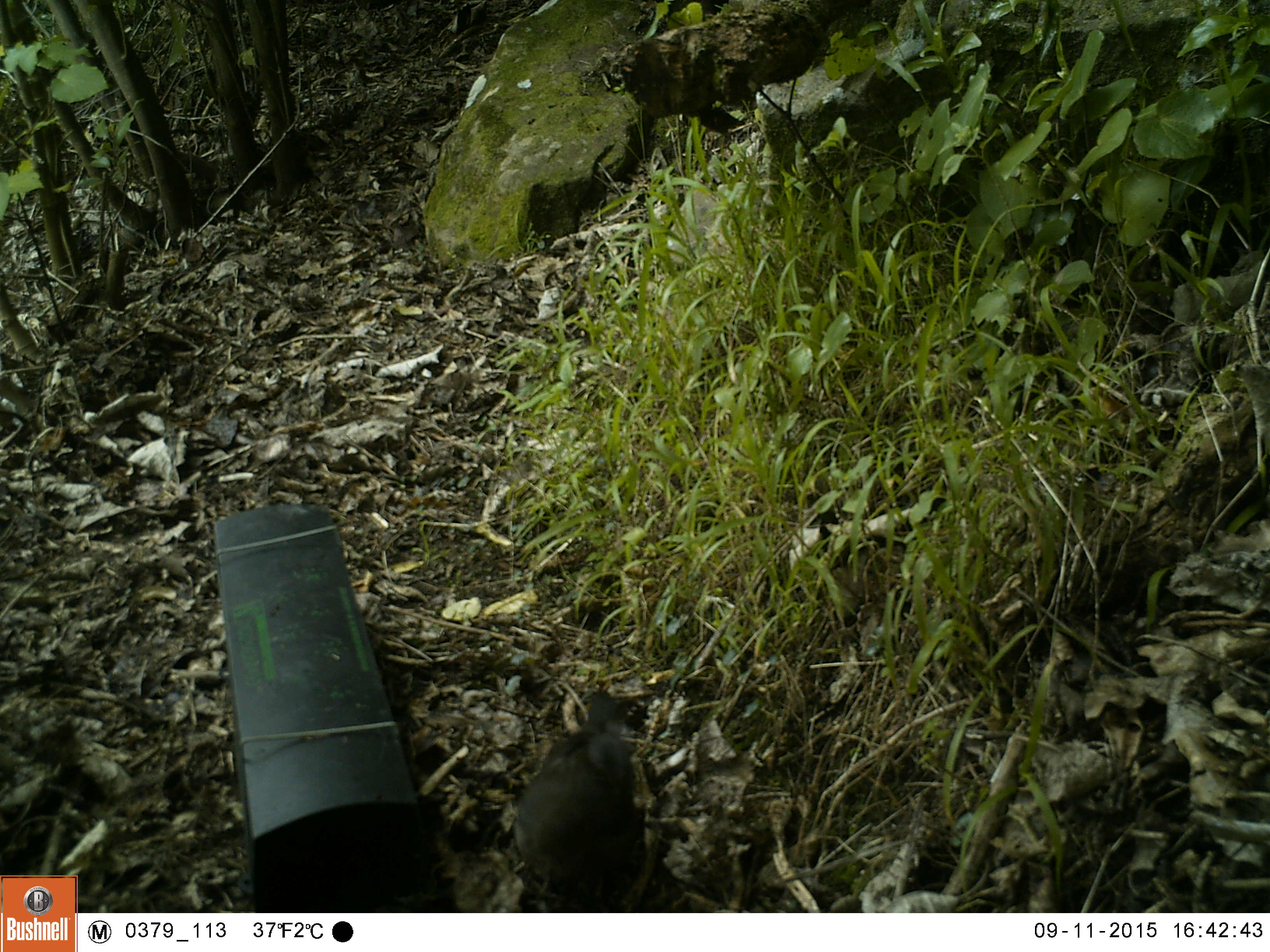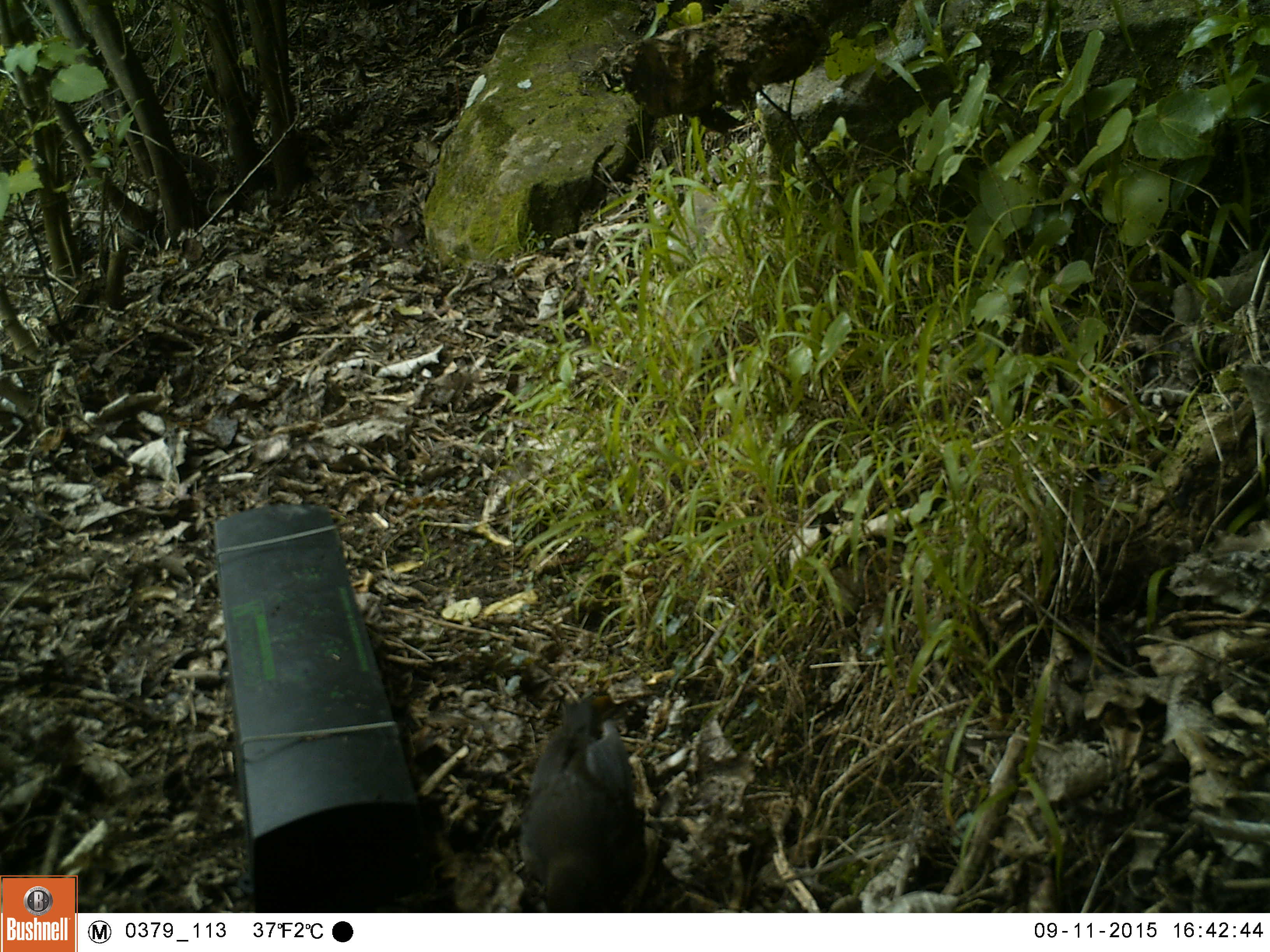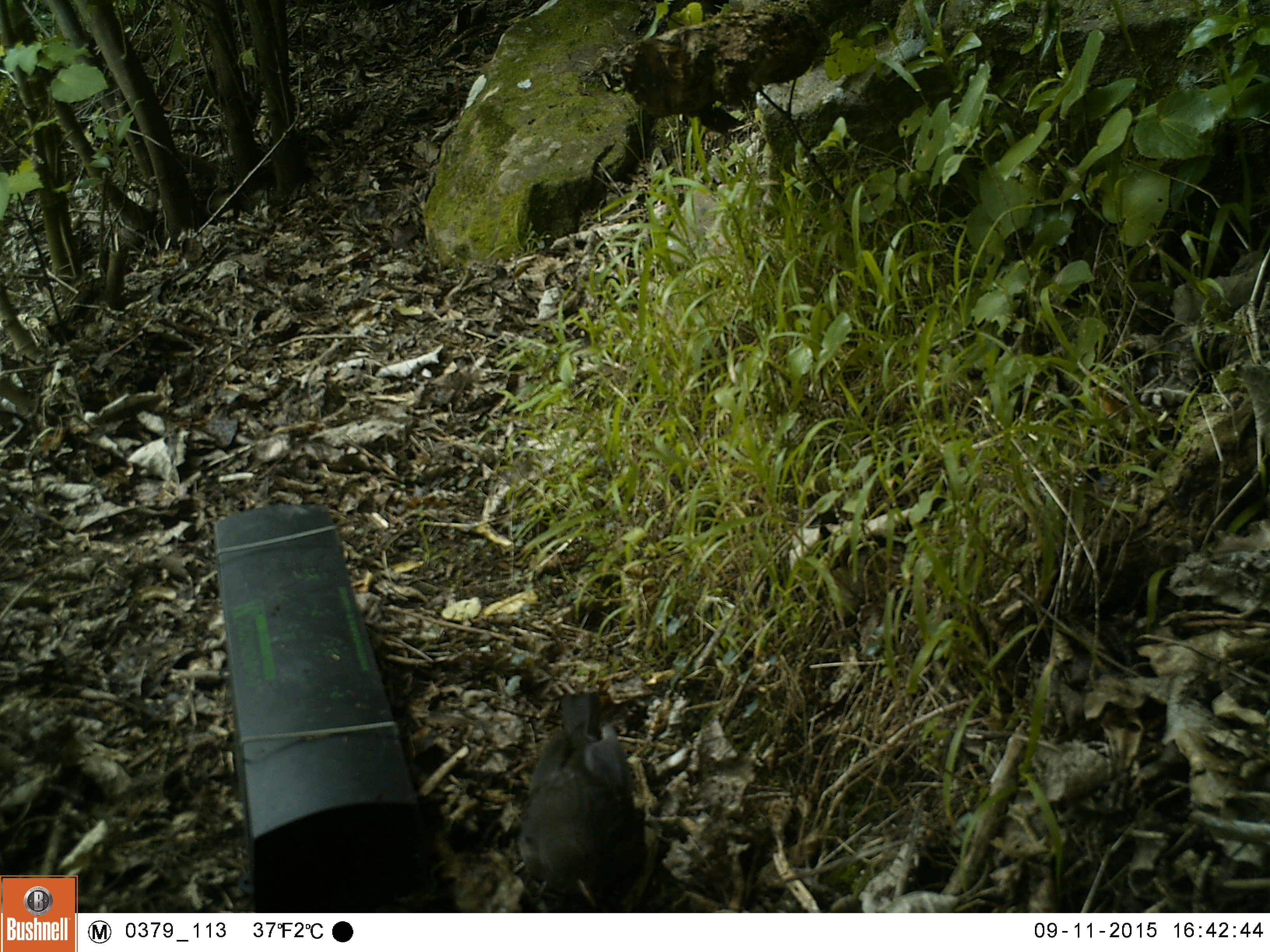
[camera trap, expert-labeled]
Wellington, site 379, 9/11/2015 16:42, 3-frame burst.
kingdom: Animalia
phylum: Chordata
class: Aves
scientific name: Aves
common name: bird